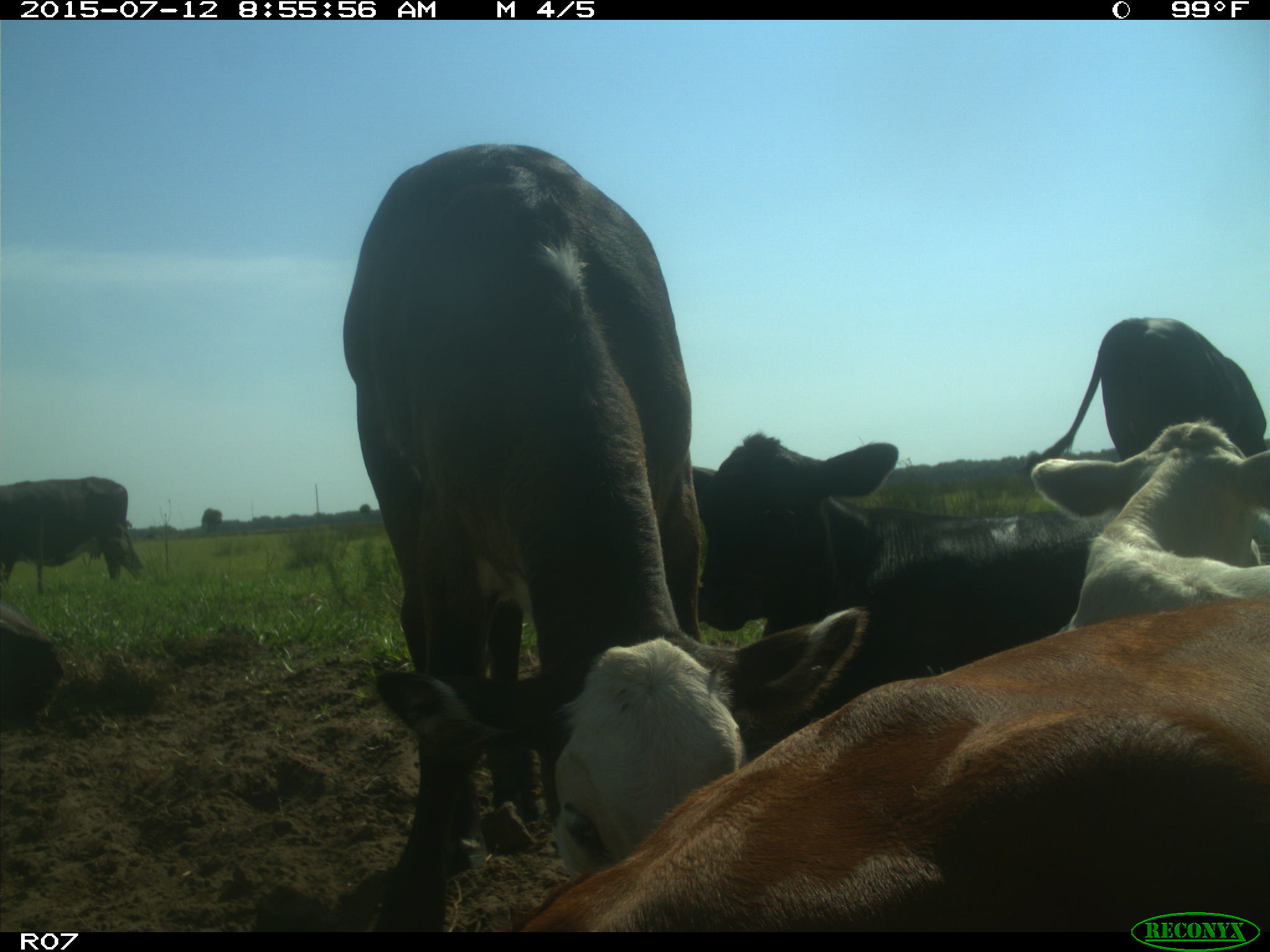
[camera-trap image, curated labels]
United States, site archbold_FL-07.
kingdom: Animalia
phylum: Chordata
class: Mammalia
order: Artiodactyla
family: Bovidae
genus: Bos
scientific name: Bos taurus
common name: domestic cow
Bos taurus (domestic cow).